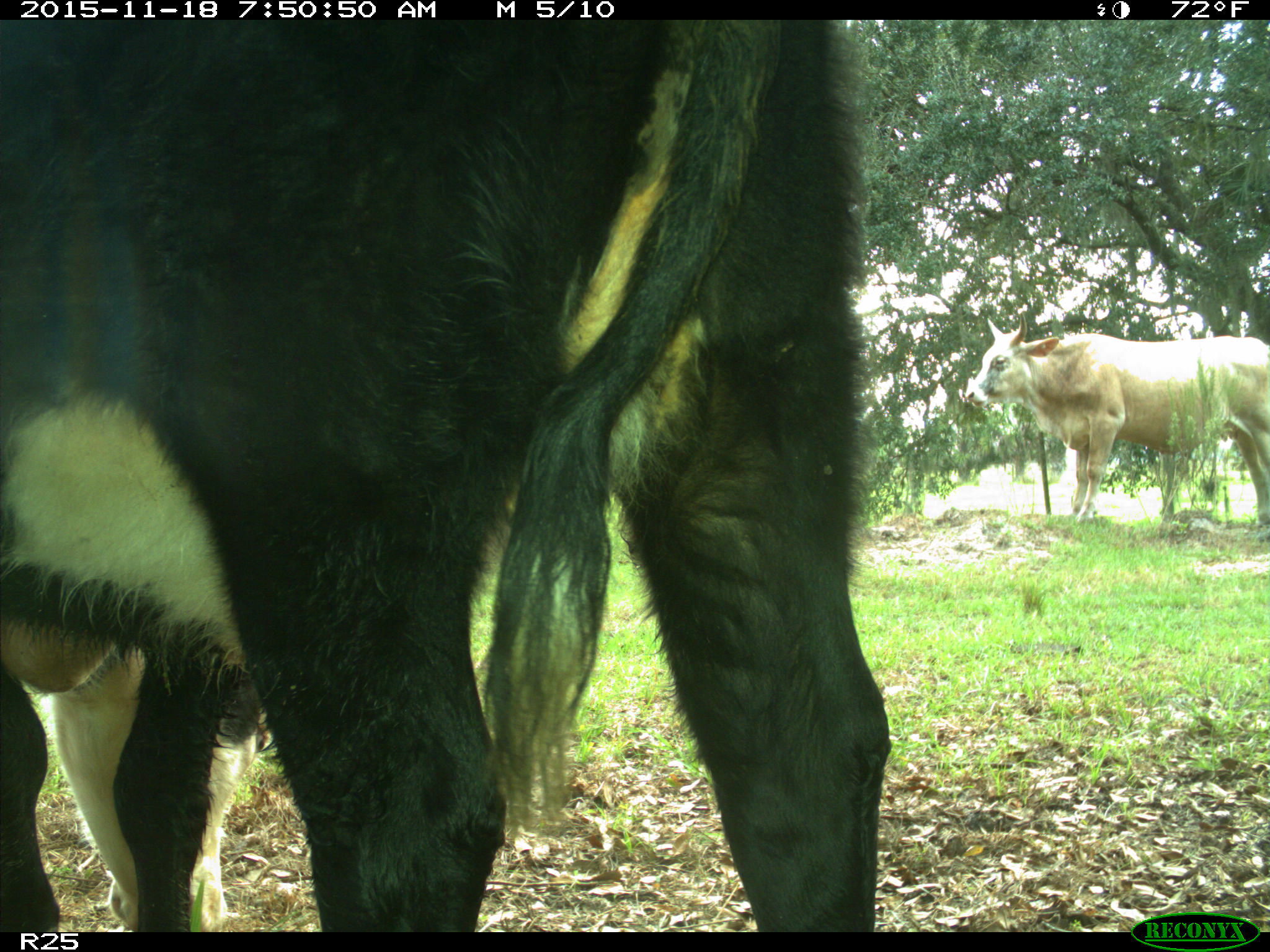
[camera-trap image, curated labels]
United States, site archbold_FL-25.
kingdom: Animalia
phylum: Chordata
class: Mammalia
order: Artiodactyla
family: Bovidae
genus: Bos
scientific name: Bos taurus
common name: domestic cow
Bos taurus (domestic cow).